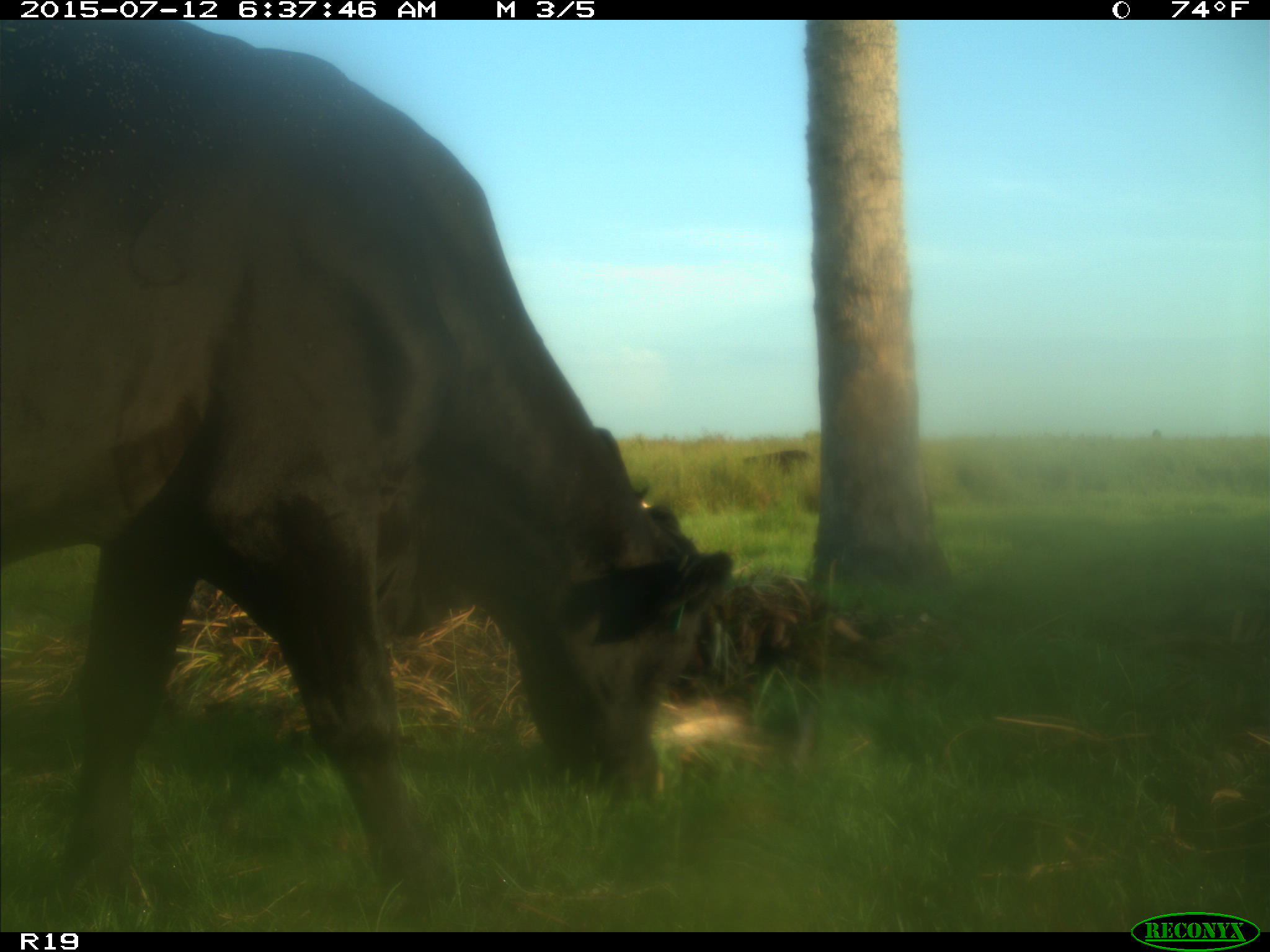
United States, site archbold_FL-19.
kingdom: Animalia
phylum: Chordata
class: Mammalia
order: Artiodactyla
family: Bovidae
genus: Bos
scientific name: Bos taurus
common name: domestic cow